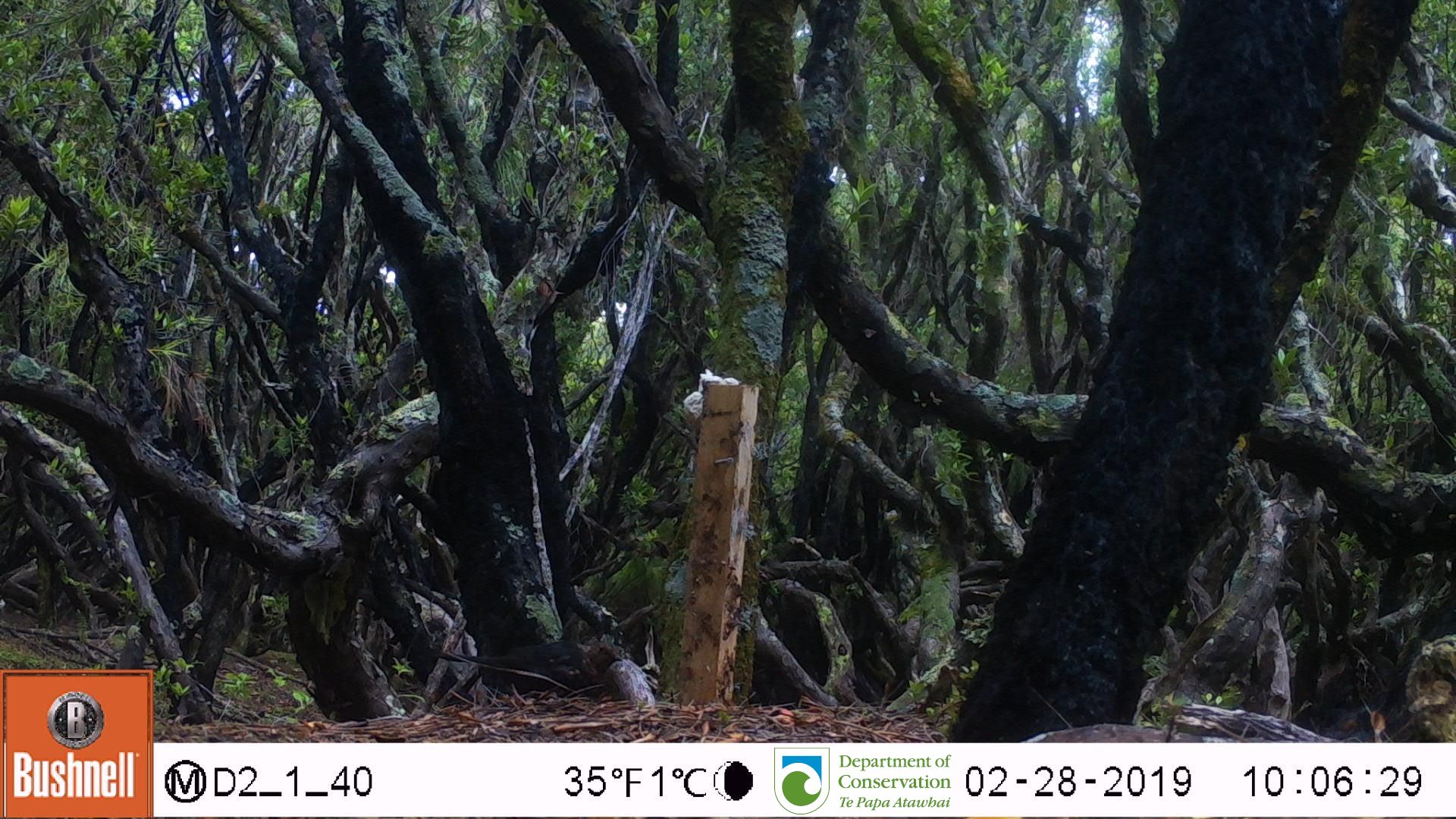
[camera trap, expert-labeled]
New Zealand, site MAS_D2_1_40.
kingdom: Animalia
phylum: Chordata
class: Aves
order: Passeriformes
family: Turdidae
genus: Turdus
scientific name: Turdus merula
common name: eurasian blackbird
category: blackbird